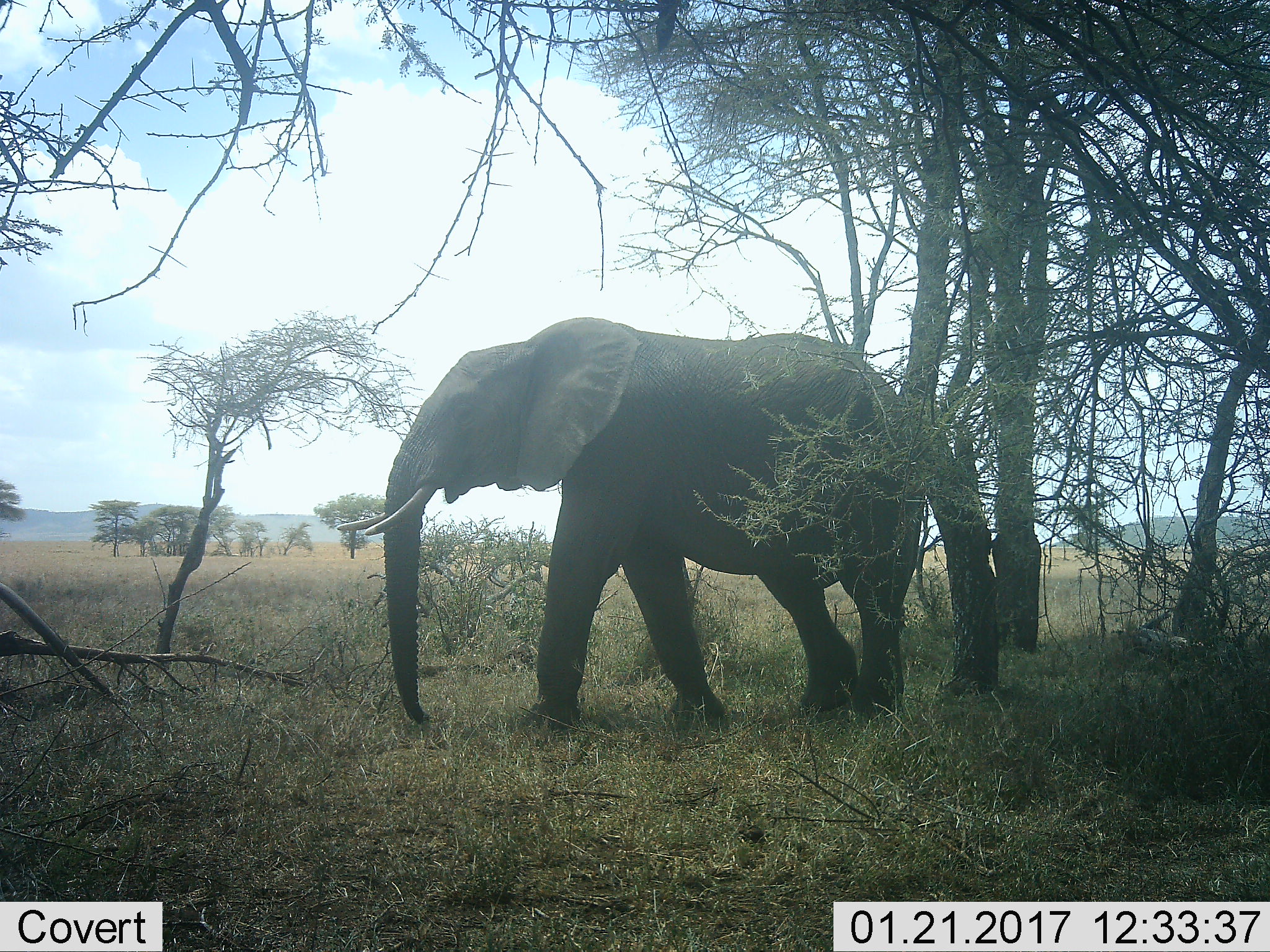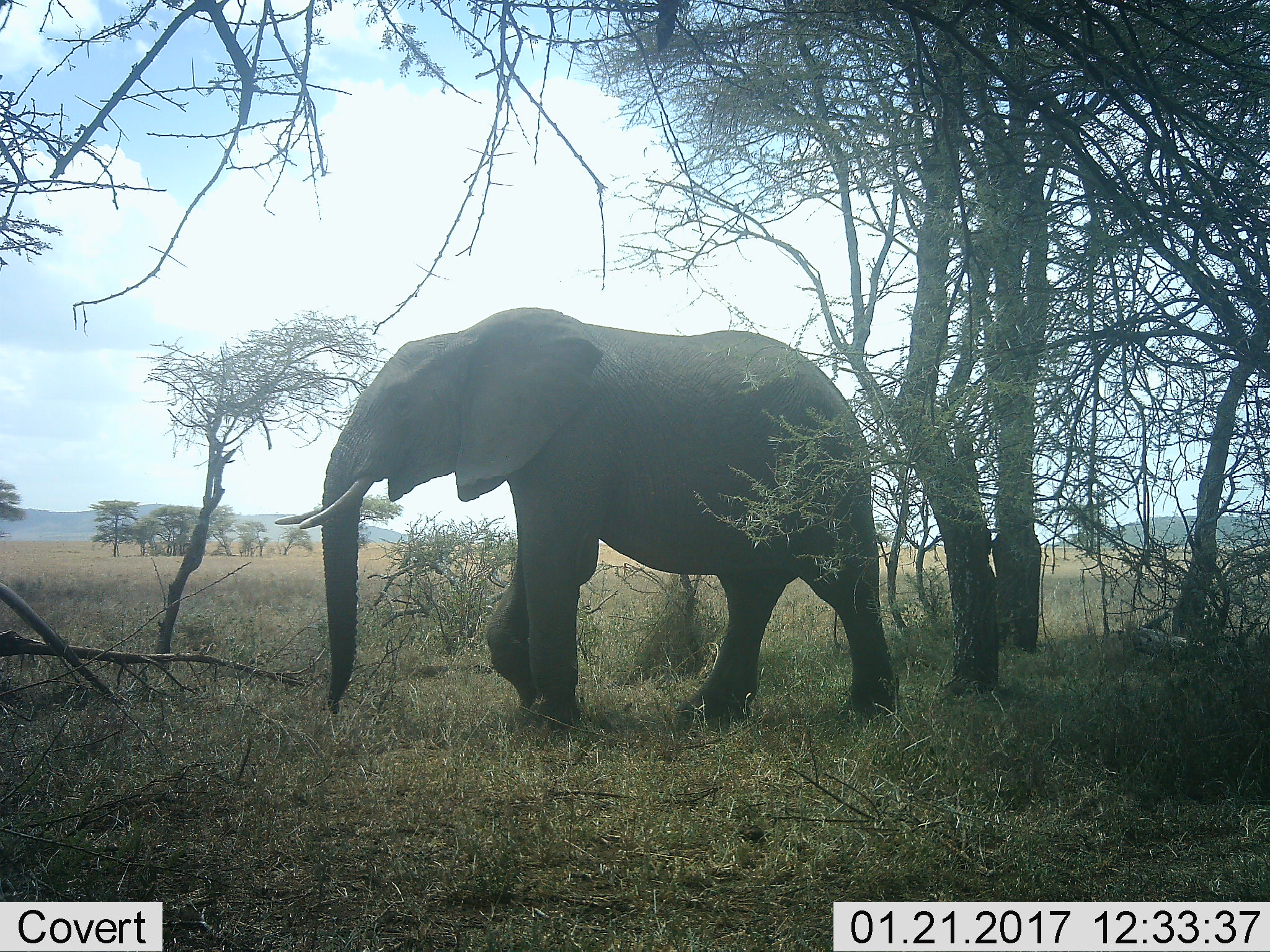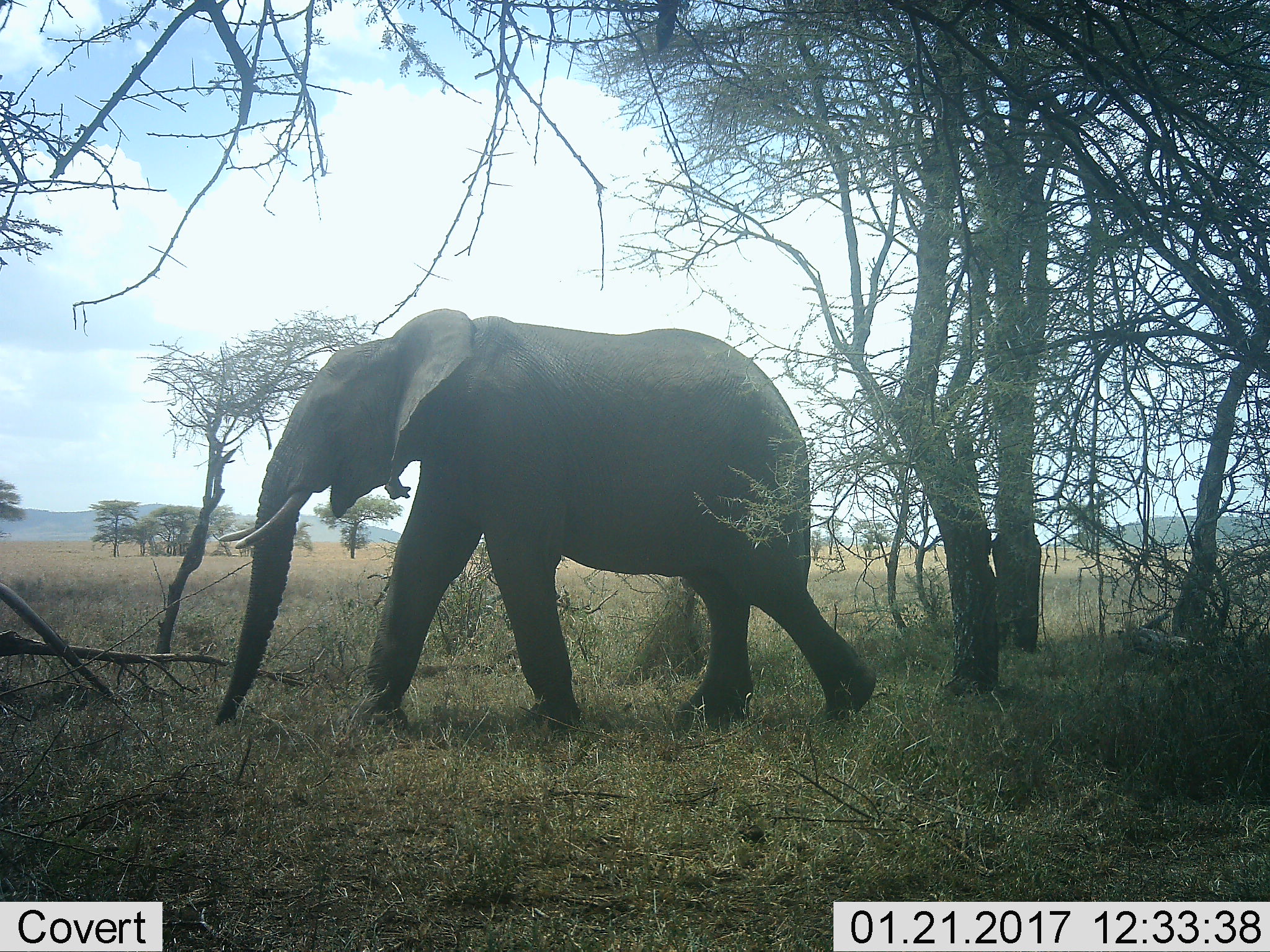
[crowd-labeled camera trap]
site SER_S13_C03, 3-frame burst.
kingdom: Animalia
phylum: Chordata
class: Mammalia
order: Proboscidea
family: Elephantidae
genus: Loxodonta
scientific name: Loxodonta africana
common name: african bush elephant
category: elephant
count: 1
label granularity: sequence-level